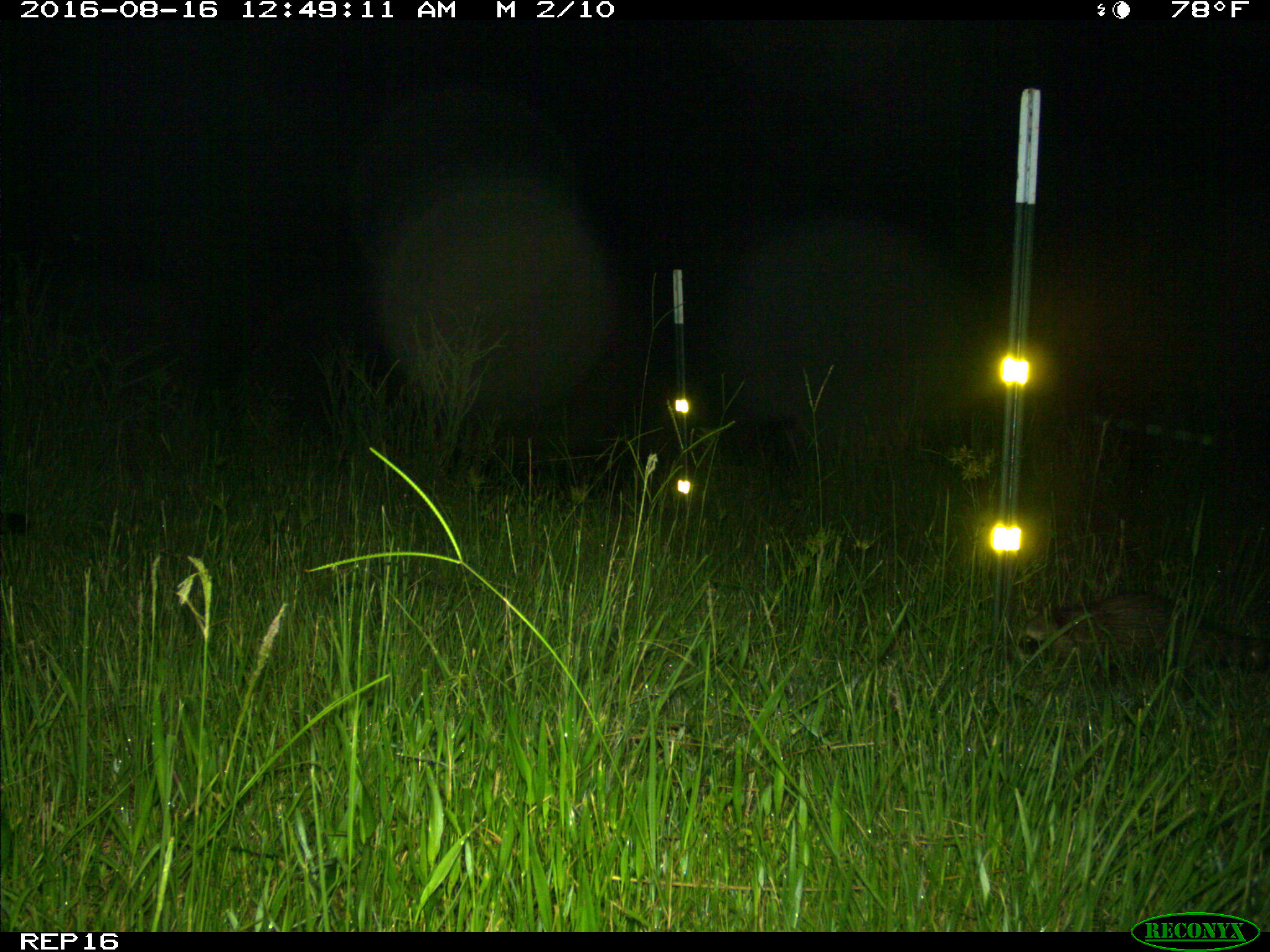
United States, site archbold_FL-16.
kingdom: Animalia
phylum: Chordata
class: Mammalia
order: Carnivora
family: Procyonidae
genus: Procyon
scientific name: Procyon lotor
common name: common raccoon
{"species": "Procyon lotor (common raccoon)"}